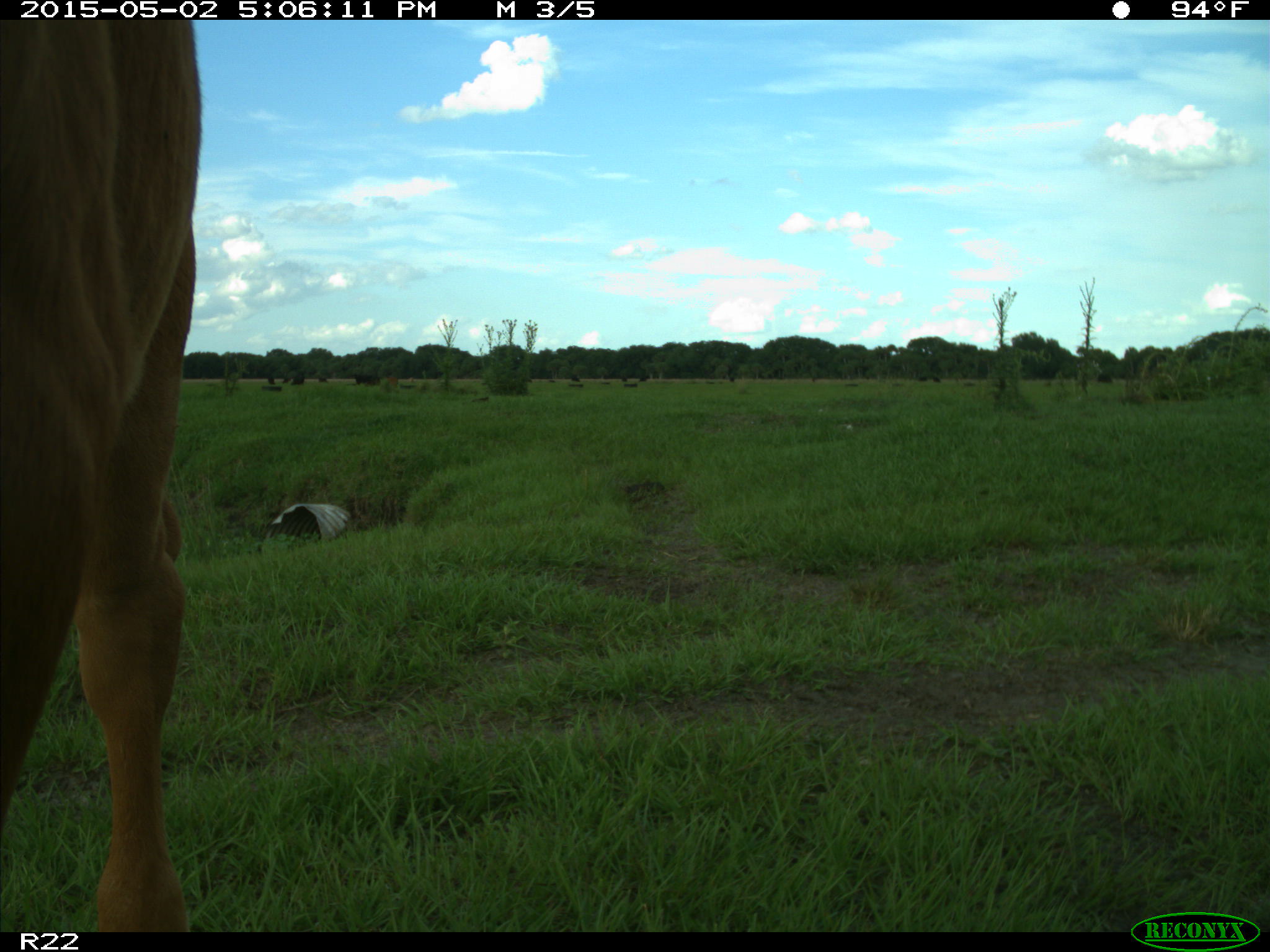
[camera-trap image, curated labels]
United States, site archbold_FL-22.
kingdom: Animalia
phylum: Chordata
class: Mammalia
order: Artiodactyla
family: Bovidae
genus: Bos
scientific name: Bos taurus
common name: domestic cow